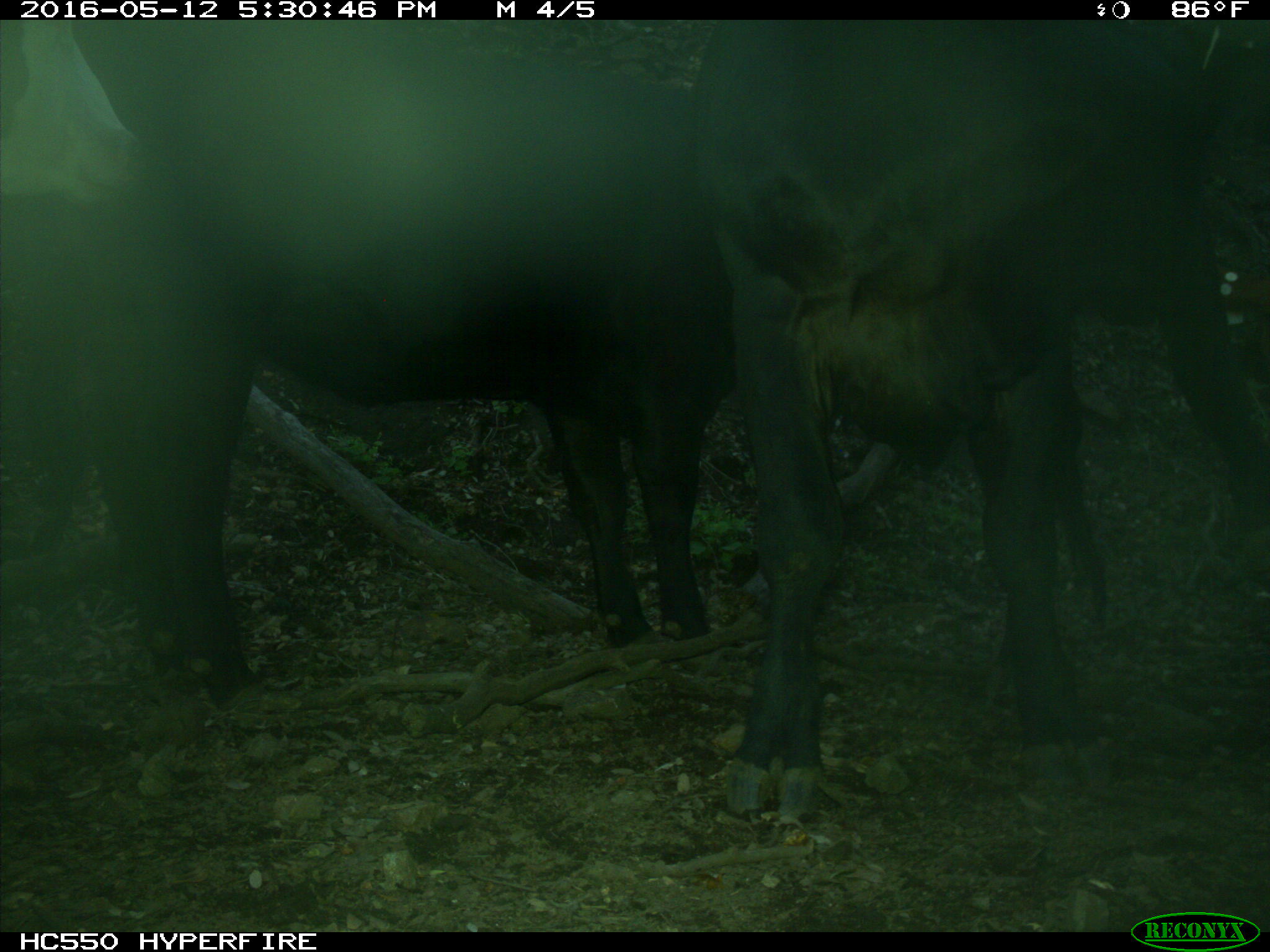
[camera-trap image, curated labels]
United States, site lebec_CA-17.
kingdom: Animalia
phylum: Chordata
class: Mammalia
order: Artiodactyla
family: Bovidae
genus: Bos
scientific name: Bos taurus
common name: domestic cow